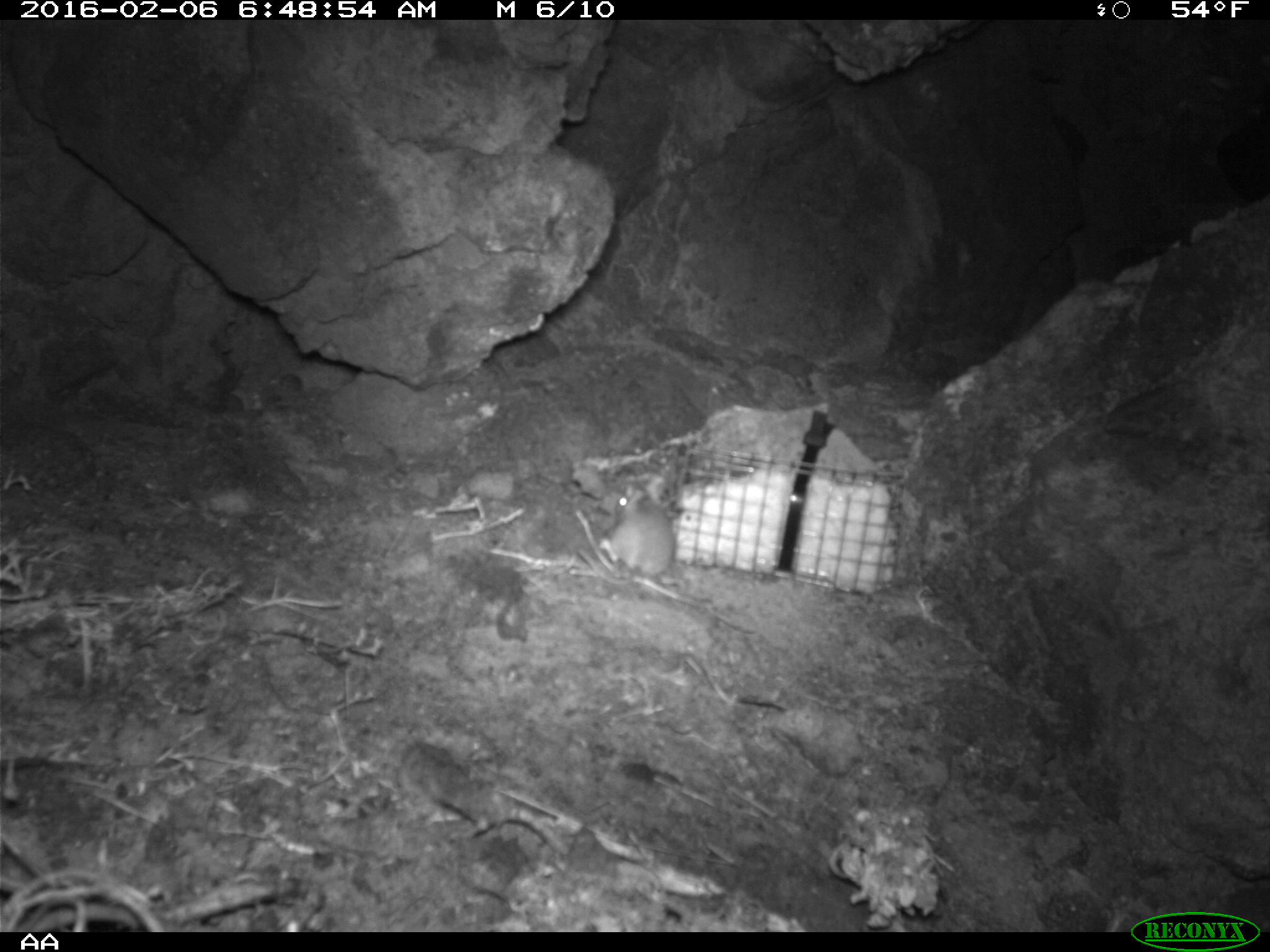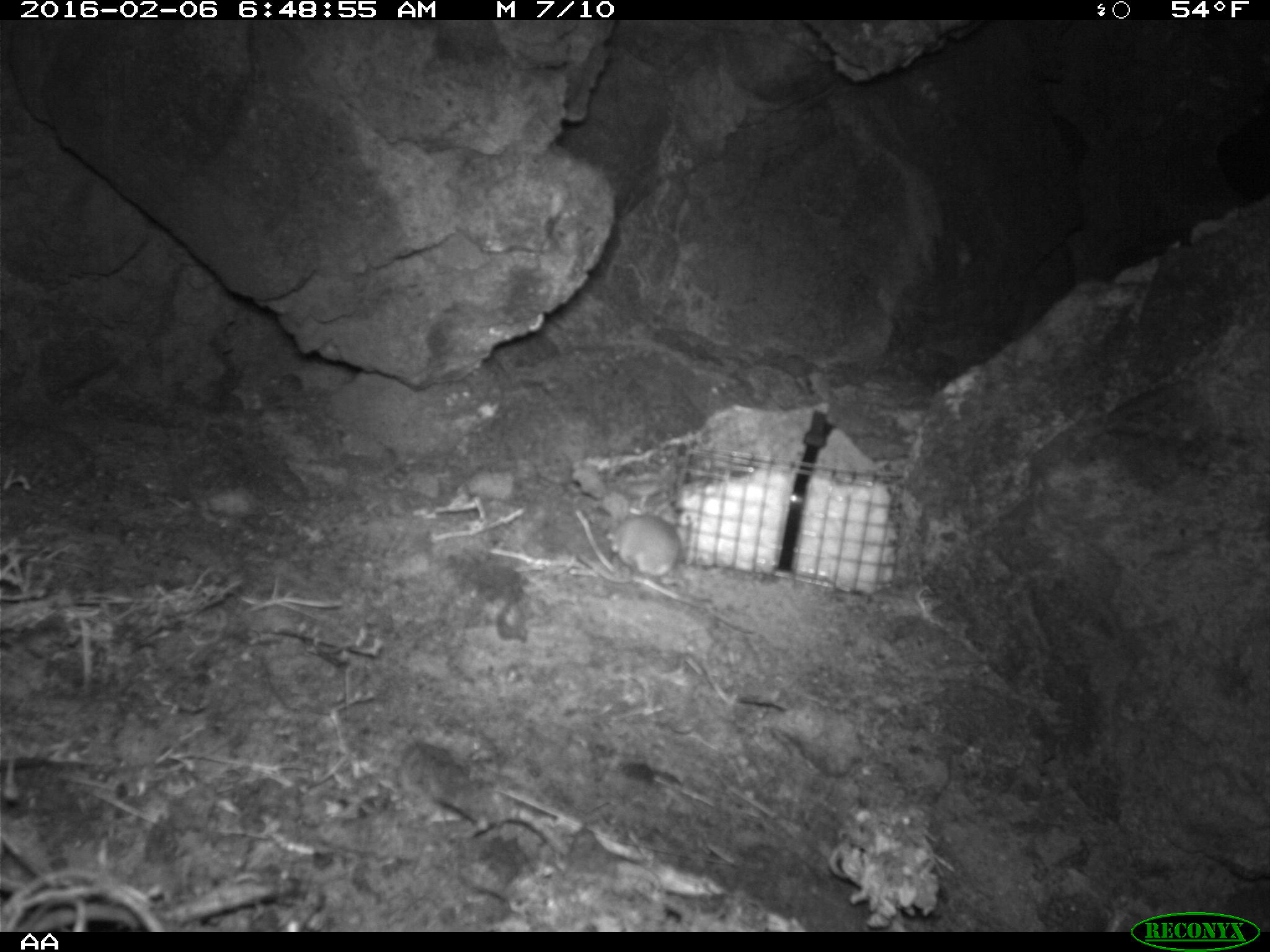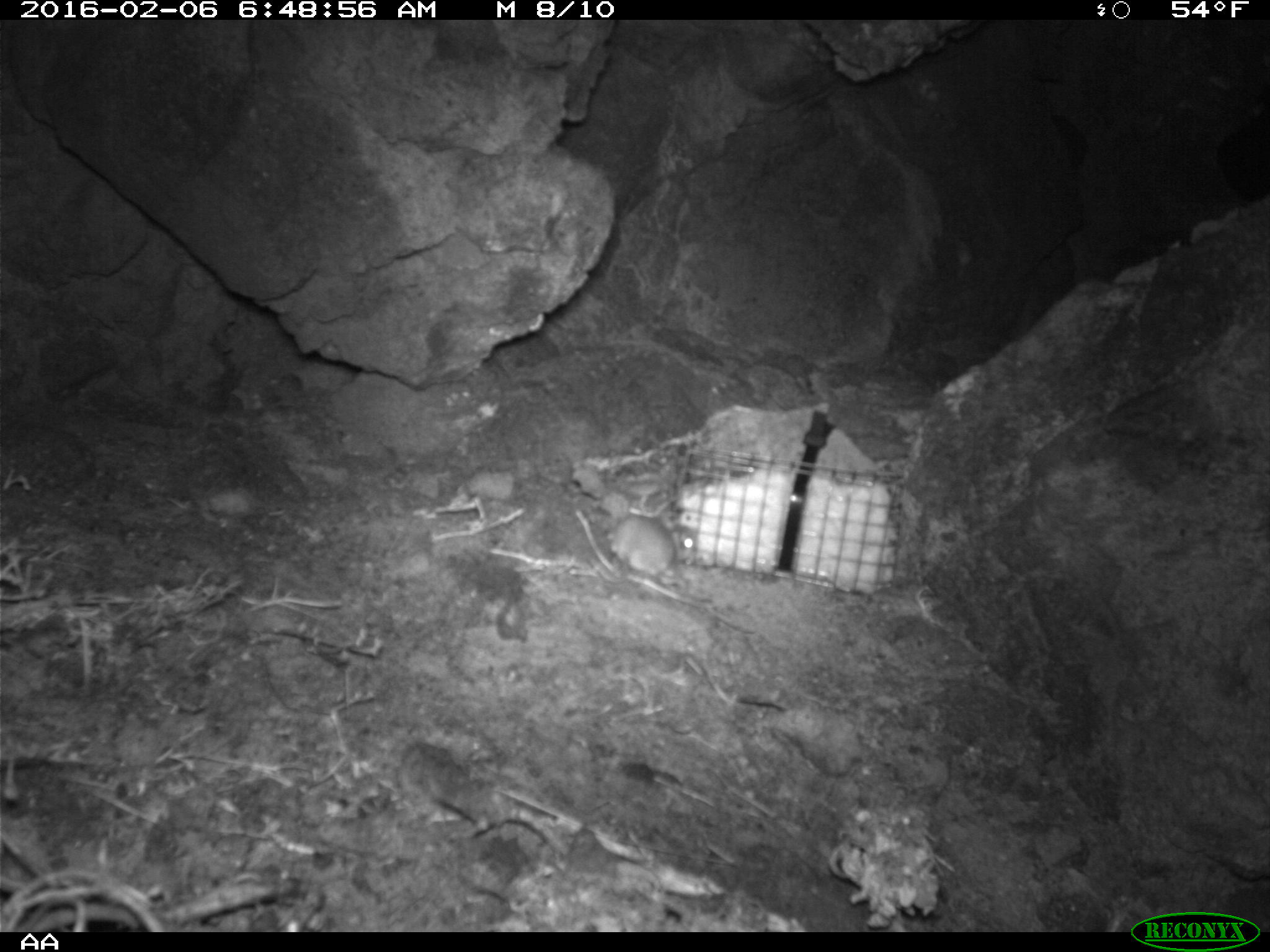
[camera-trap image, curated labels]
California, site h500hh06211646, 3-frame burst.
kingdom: Animalia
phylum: Chordata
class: Mammalia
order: Rodentia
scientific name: Rodentia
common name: rodent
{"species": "rodent (Rodentia)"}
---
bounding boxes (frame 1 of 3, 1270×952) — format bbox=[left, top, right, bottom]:
rodent: bbox=[598, 472, 716, 605]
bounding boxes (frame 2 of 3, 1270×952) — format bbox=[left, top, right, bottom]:
rodent: bbox=[578, 507, 682, 584]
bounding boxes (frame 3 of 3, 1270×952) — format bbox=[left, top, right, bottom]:
rodent: bbox=[588, 506, 694, 585]